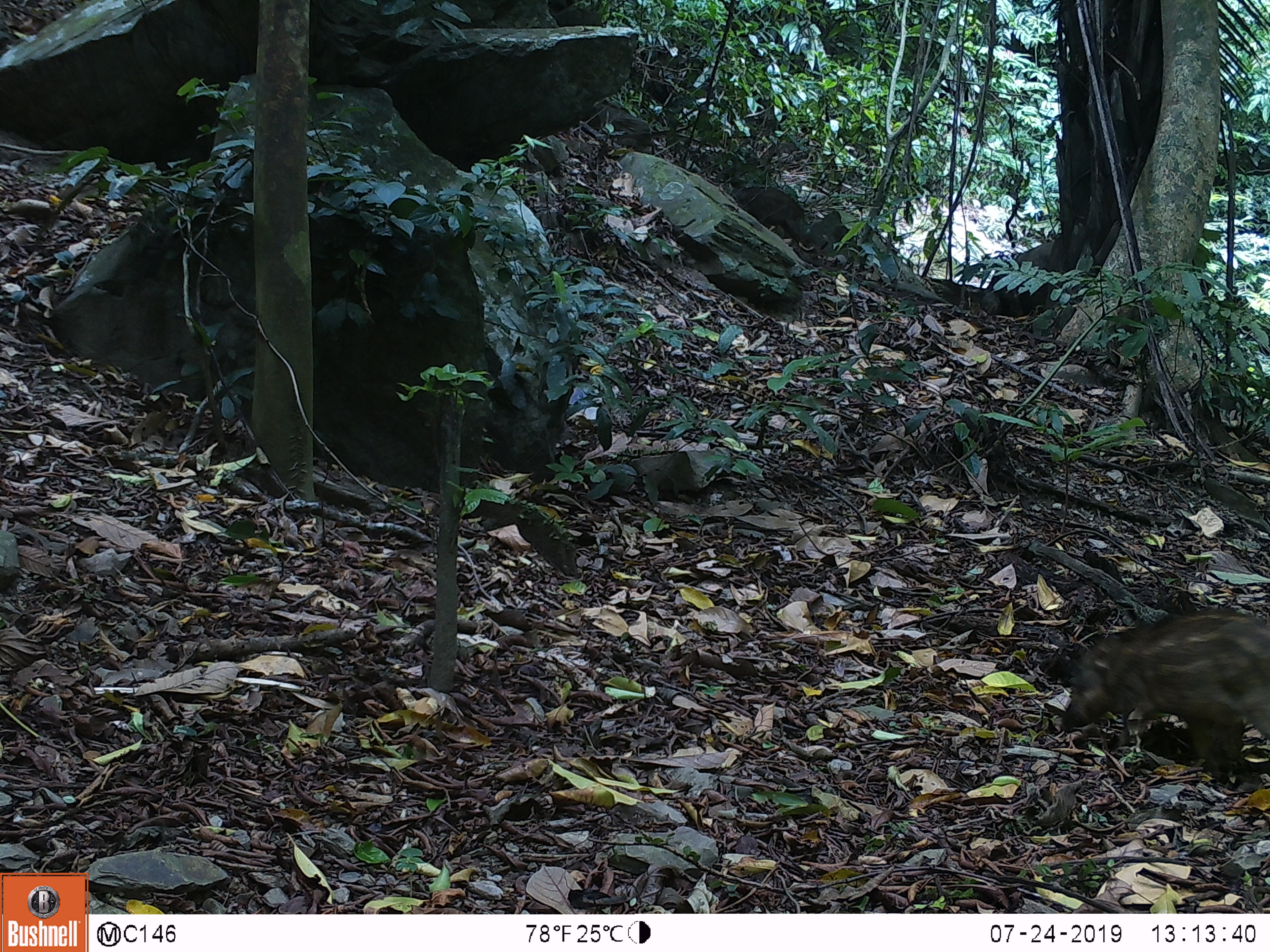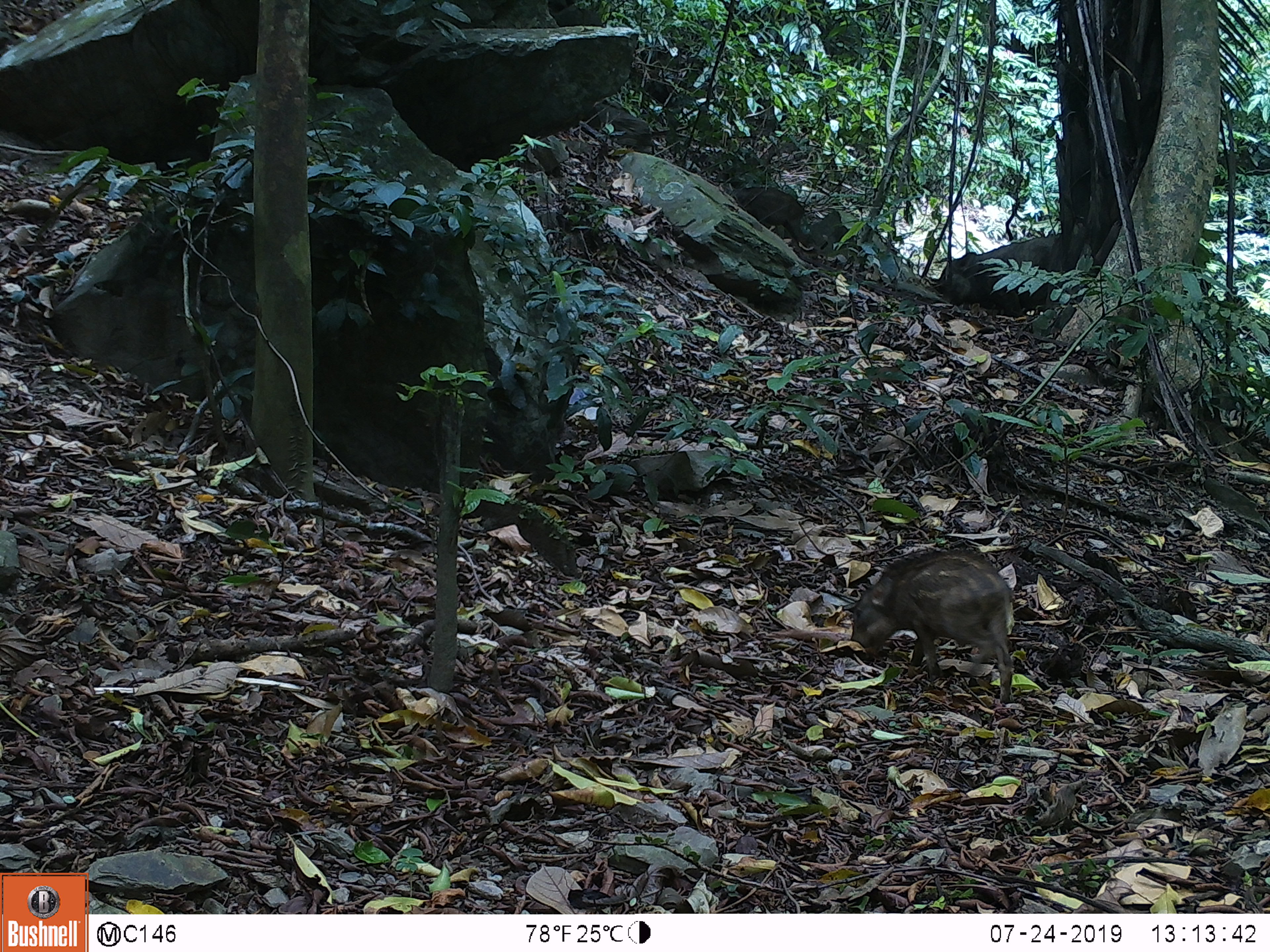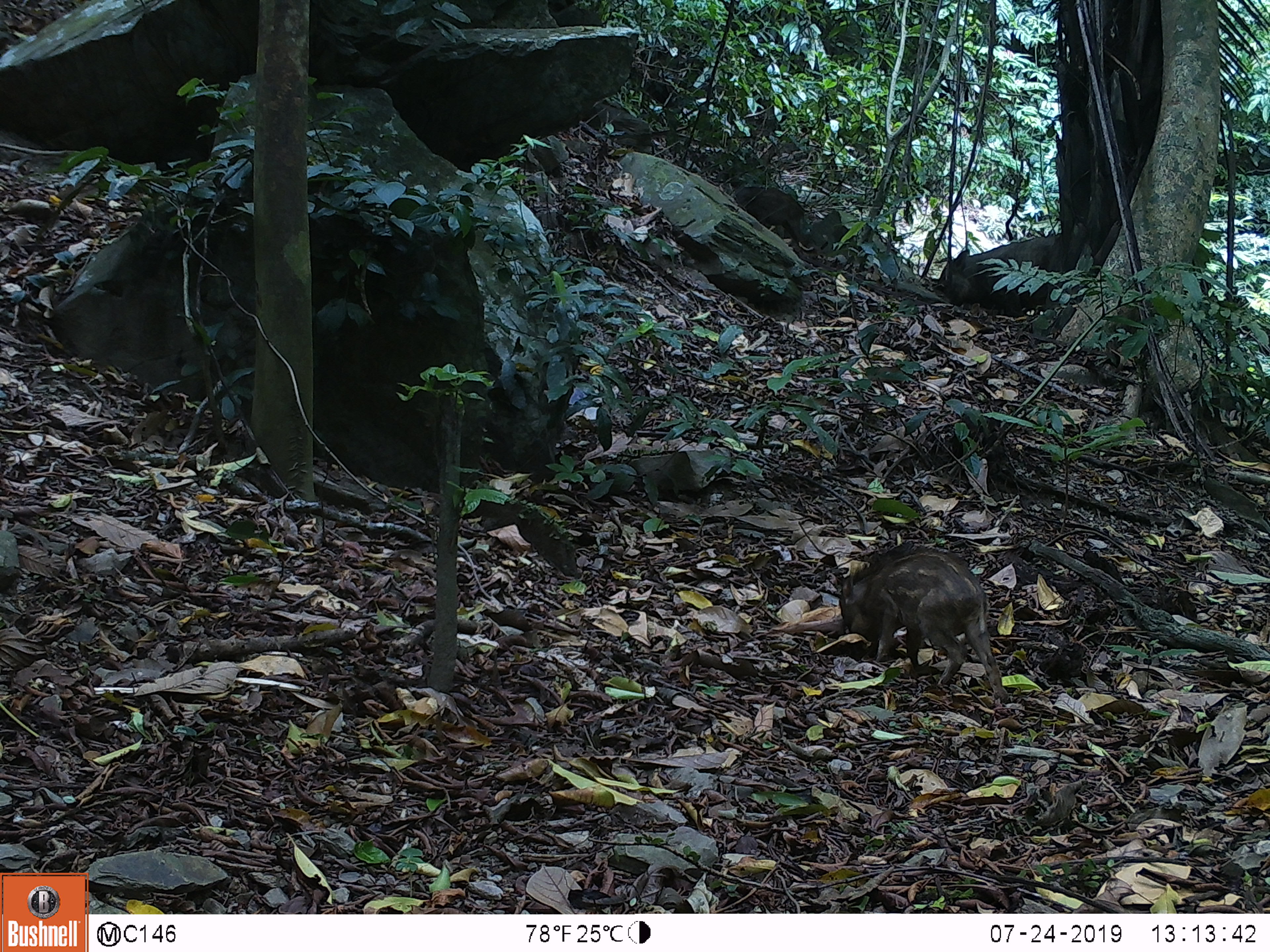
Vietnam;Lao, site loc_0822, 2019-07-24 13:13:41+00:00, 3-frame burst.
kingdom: Animalia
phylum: Chordata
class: Mammalia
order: Artiodactyla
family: Suidae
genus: Sus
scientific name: Sus scrofa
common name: eurasian wild pig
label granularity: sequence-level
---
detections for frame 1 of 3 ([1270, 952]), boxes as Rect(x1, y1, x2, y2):
eurasian wild pig: Rect(1054, 603, 1270, 784)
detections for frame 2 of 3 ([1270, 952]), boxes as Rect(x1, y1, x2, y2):
eurasian wild pig: Rect(848, 547, 1019, 705)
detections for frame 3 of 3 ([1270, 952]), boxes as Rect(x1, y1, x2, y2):
eurasian wild pig: Rect(837, 538, 1012, 706)